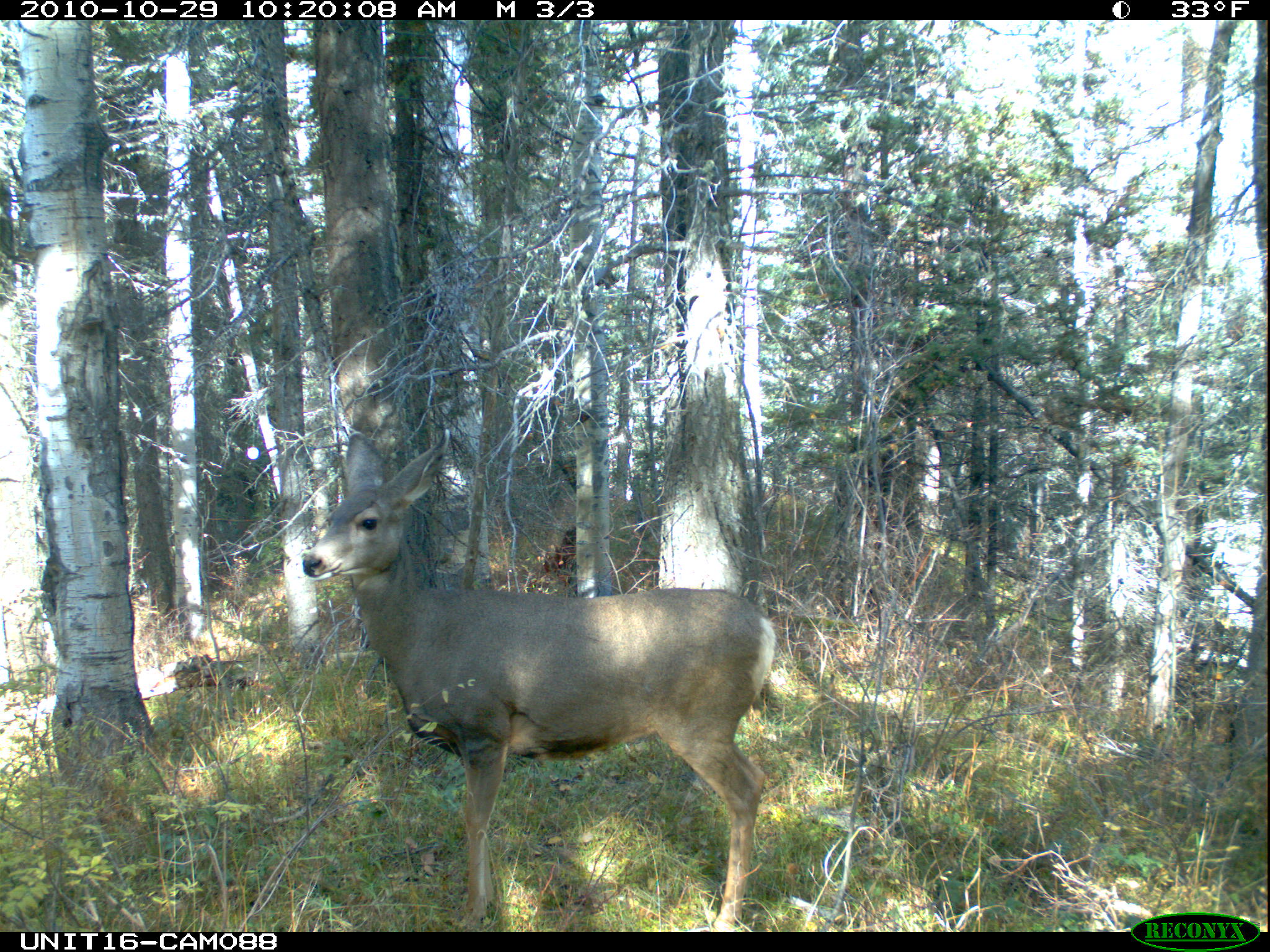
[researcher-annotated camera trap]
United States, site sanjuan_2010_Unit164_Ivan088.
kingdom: Animalia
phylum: Chordata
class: Mammalia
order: Artiodactyla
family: Cervidae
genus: Odocoileus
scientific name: Odocoileus hemionus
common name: mule deer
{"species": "Odocoileus hemionus (mule deer)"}